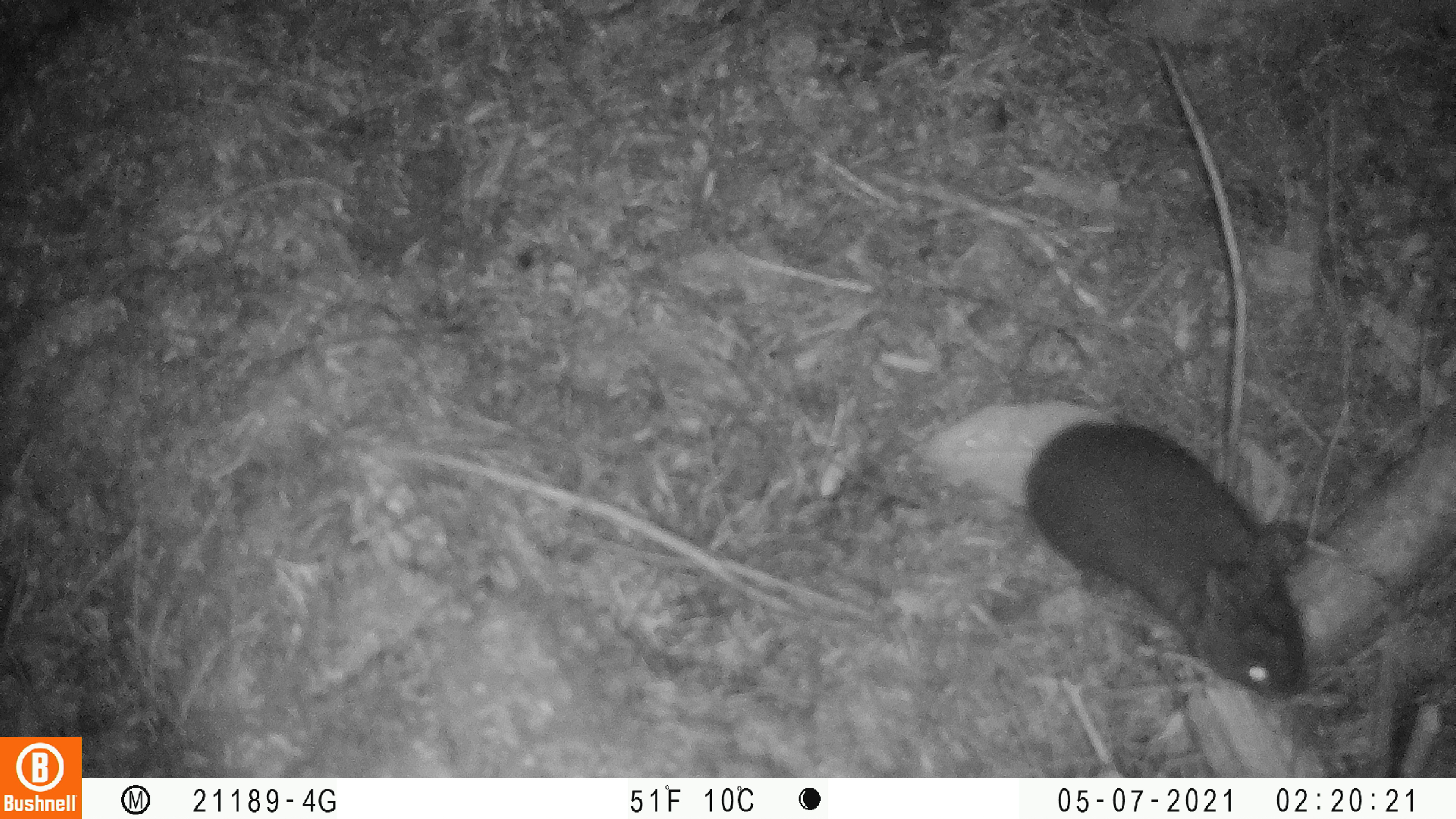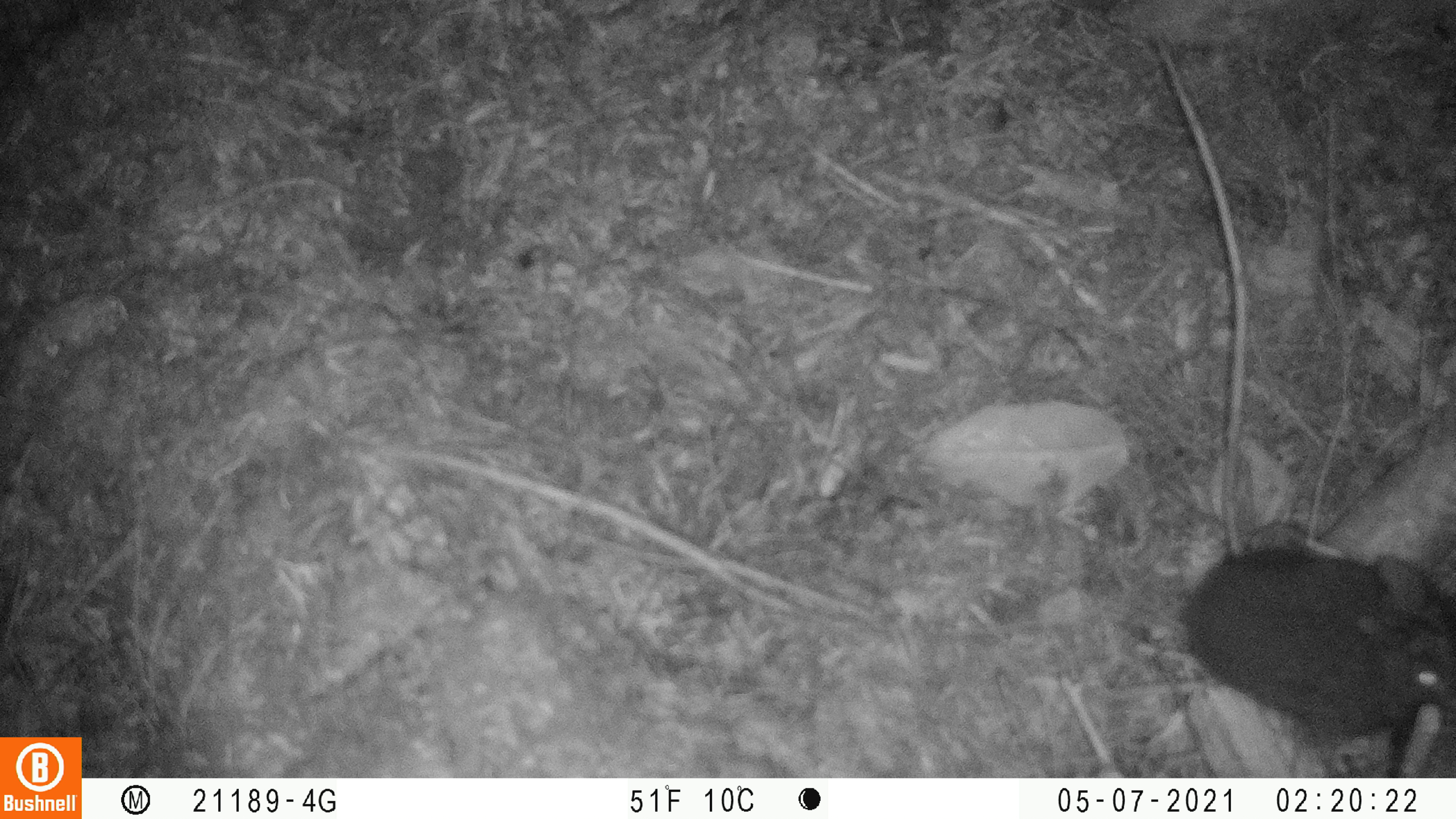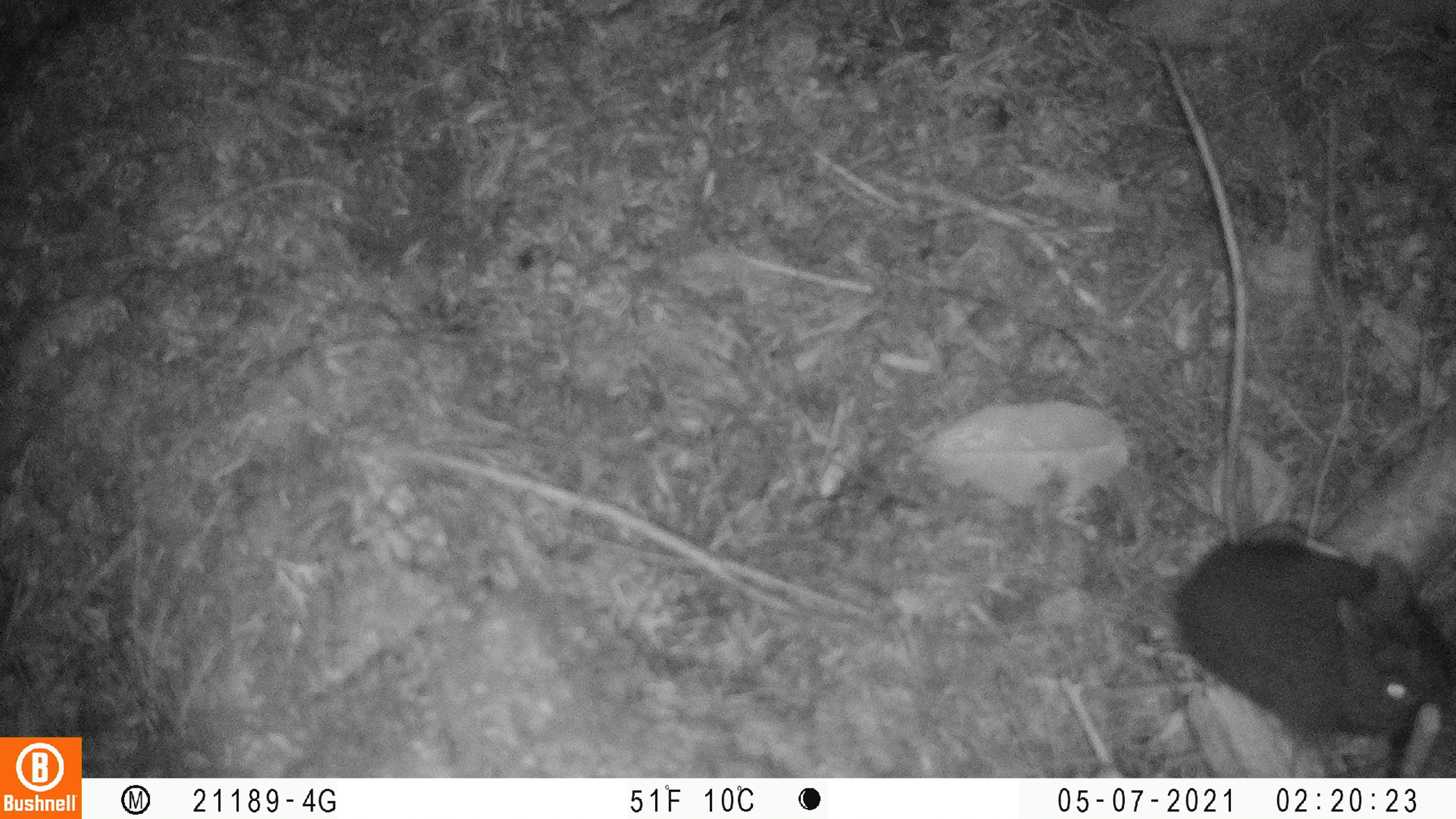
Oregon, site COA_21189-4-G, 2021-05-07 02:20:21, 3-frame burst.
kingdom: Animalia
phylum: Chordata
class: Mammalia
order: Lagomorpha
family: Leporidae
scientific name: Leporidae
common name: hares and rabbits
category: leporidae family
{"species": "leporidae family (hares and rabbits) (Leporidae)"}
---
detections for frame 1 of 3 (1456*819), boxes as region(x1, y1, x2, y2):
leporidae family: region(1018, 413, 1317, 704)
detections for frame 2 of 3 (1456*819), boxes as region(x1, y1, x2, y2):
leporidae family: region(1177, 539, 1452, 752)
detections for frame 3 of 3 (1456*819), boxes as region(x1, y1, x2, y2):
leporidae family: region(1155, 534, 1450, 752)